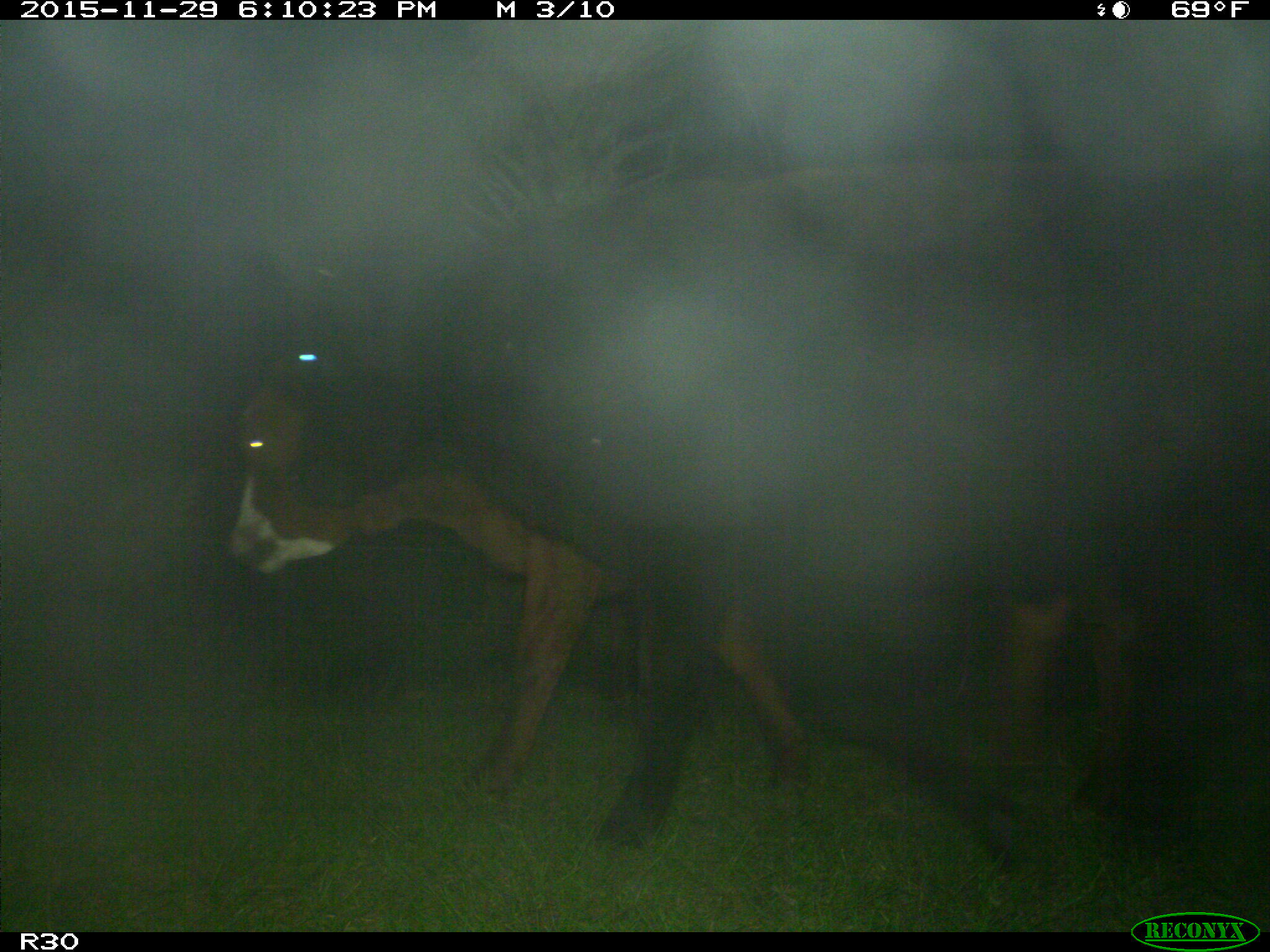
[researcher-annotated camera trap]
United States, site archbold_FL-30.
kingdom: Animalia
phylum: Chordata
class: Mammalia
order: Artiodactyla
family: Bovidae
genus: Bos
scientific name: Bos taurus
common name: domestic cow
Bos taurus (domestic cow).